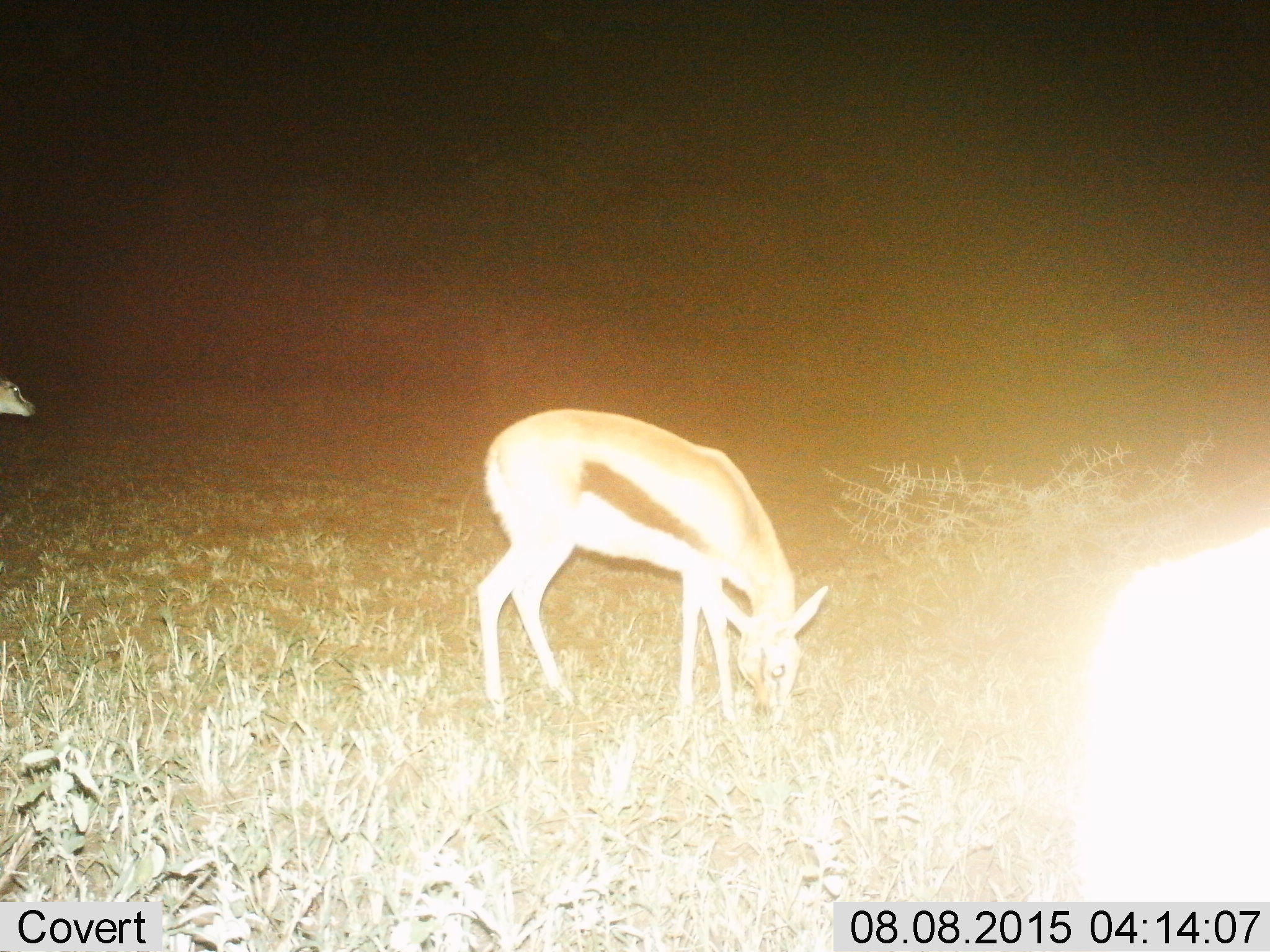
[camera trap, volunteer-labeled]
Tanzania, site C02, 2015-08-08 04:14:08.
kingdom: Animalia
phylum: Chordata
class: Mammalia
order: Artiodactyla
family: Bovidae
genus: Eudorcas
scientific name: Eudorcas thomsonii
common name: thomson's gazelle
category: gazellethomsons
Gazellethomsons (thomson's gazelle) (Eudorcas thomsonii), count 2. Behavior (volunteer vote fractions): standing 53%, resting 0%, moving 12%, interacting 0%. Young present (vote fraction): 0%. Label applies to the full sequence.